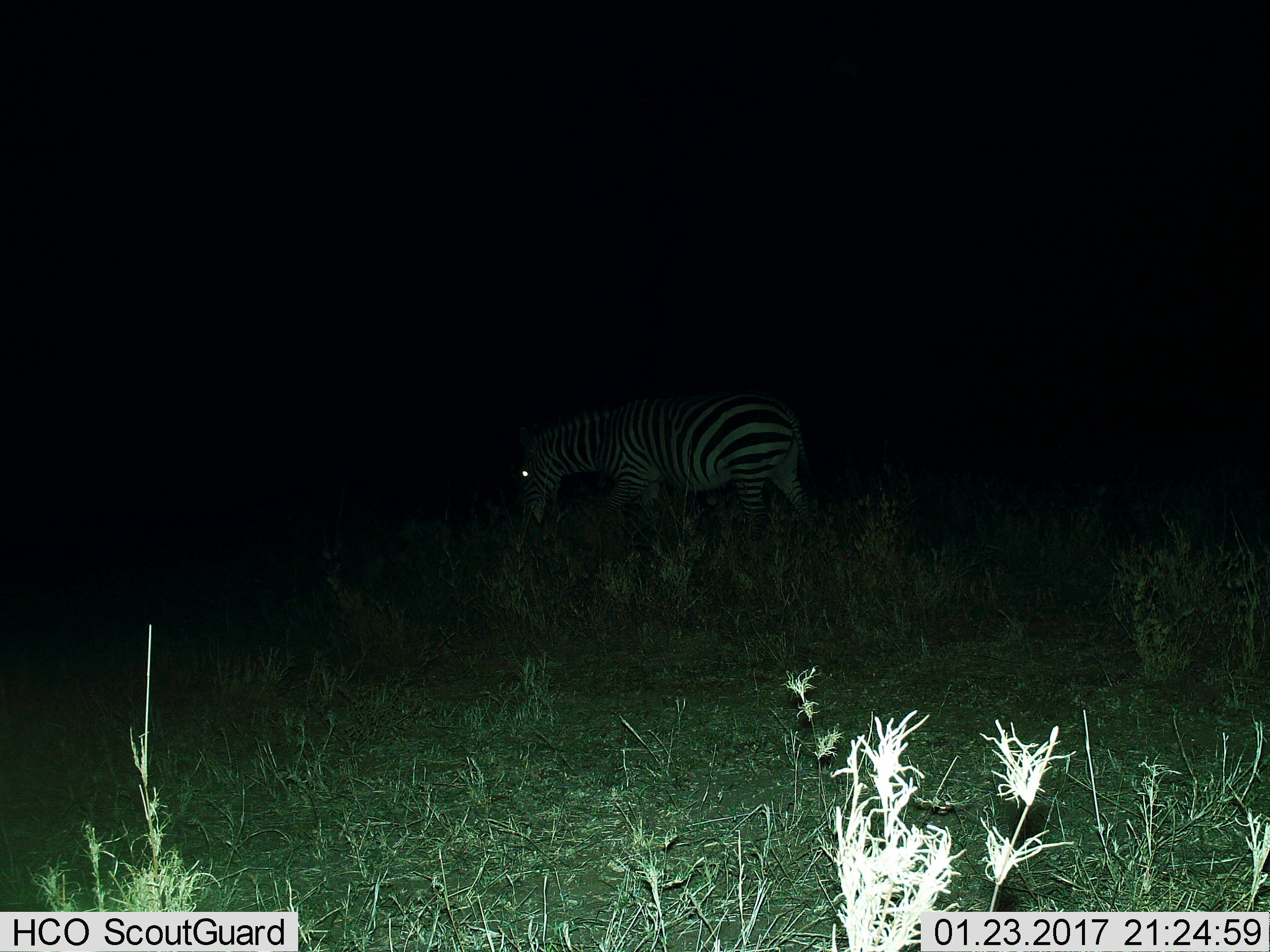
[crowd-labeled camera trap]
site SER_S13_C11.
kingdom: Animalia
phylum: Chordata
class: Mammalia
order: Perissodactyla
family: Equidae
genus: Equus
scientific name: Equus quagga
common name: plains zebra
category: zebraplains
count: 1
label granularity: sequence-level